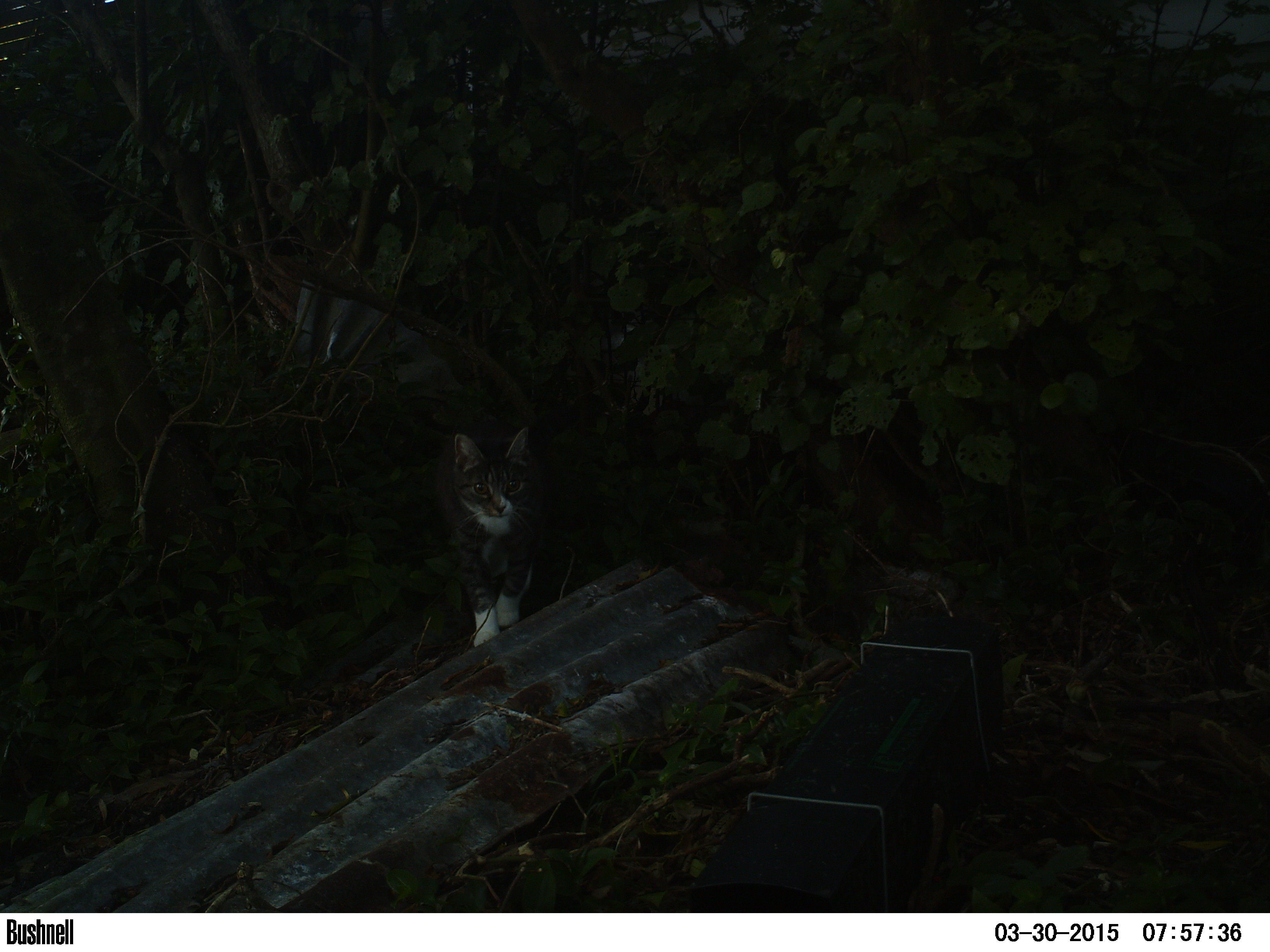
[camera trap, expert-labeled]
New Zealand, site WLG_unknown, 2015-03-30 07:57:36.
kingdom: Animalia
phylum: Chordata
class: Mammalia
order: Carnivora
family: Felidae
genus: Felis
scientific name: Felis catus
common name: domestic cat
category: cat